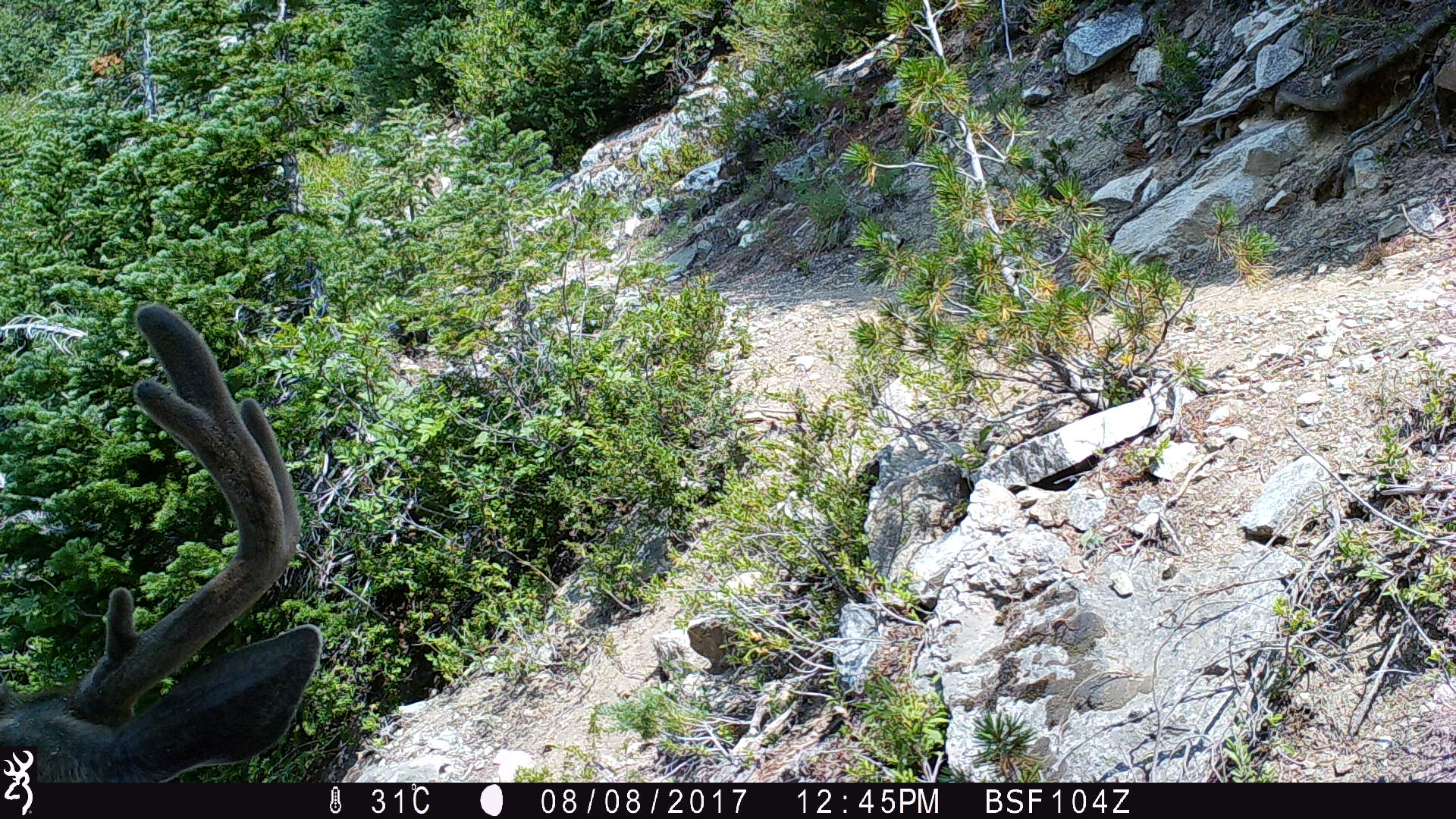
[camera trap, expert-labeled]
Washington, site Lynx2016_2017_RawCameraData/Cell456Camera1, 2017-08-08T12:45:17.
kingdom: Animalia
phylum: Chordata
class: Mammalia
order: Artiodactyla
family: Cervidae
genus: Odocoileus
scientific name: Odocoileus hemionus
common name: mule deer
Odocoileus hemionus (mule deer). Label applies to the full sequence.